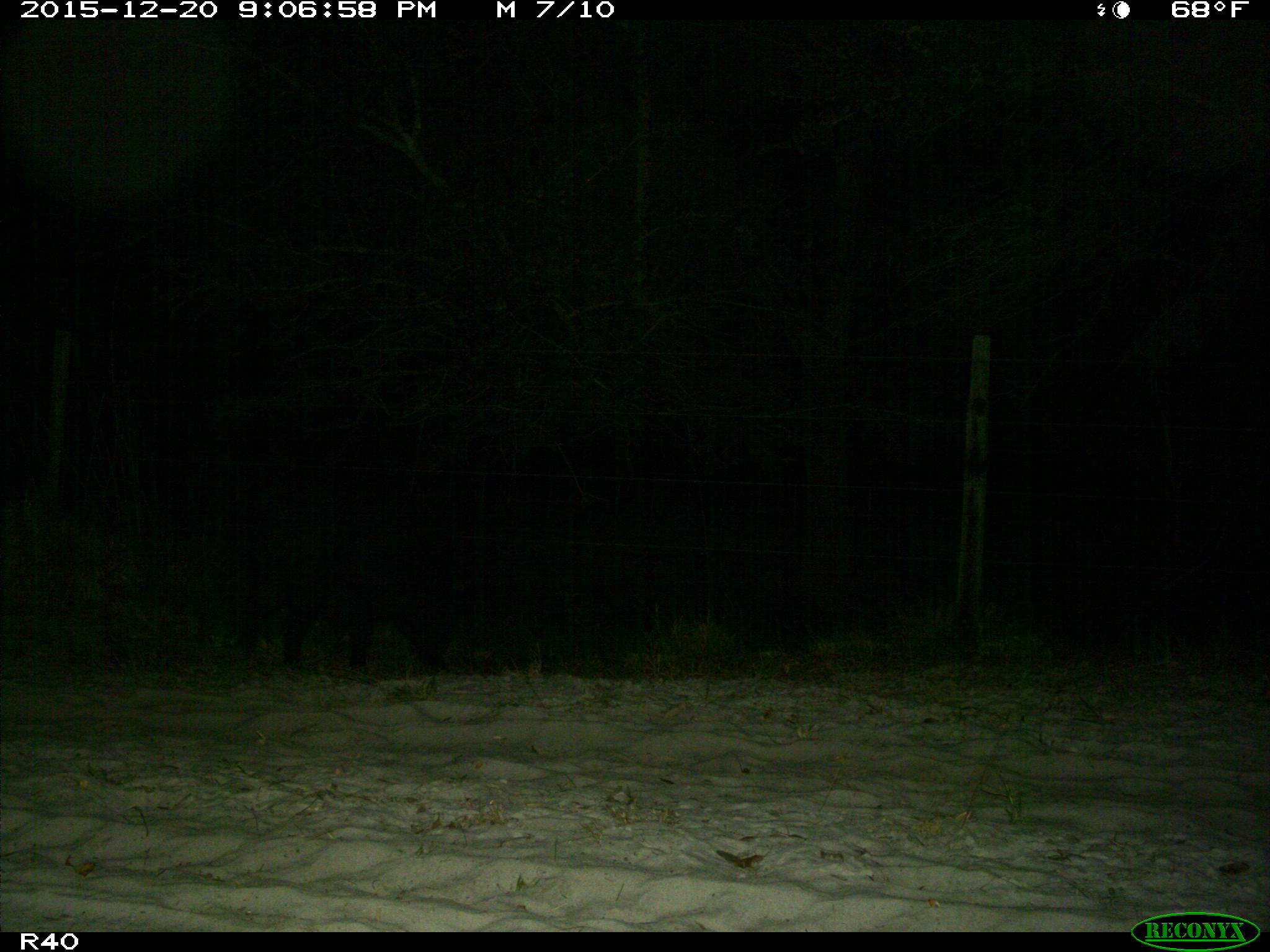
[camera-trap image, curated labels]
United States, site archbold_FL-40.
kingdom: Animalia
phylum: Chordata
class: Mammalia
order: Artiodactyla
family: Suidae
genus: Sus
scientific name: Sus scrofa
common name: wild boar